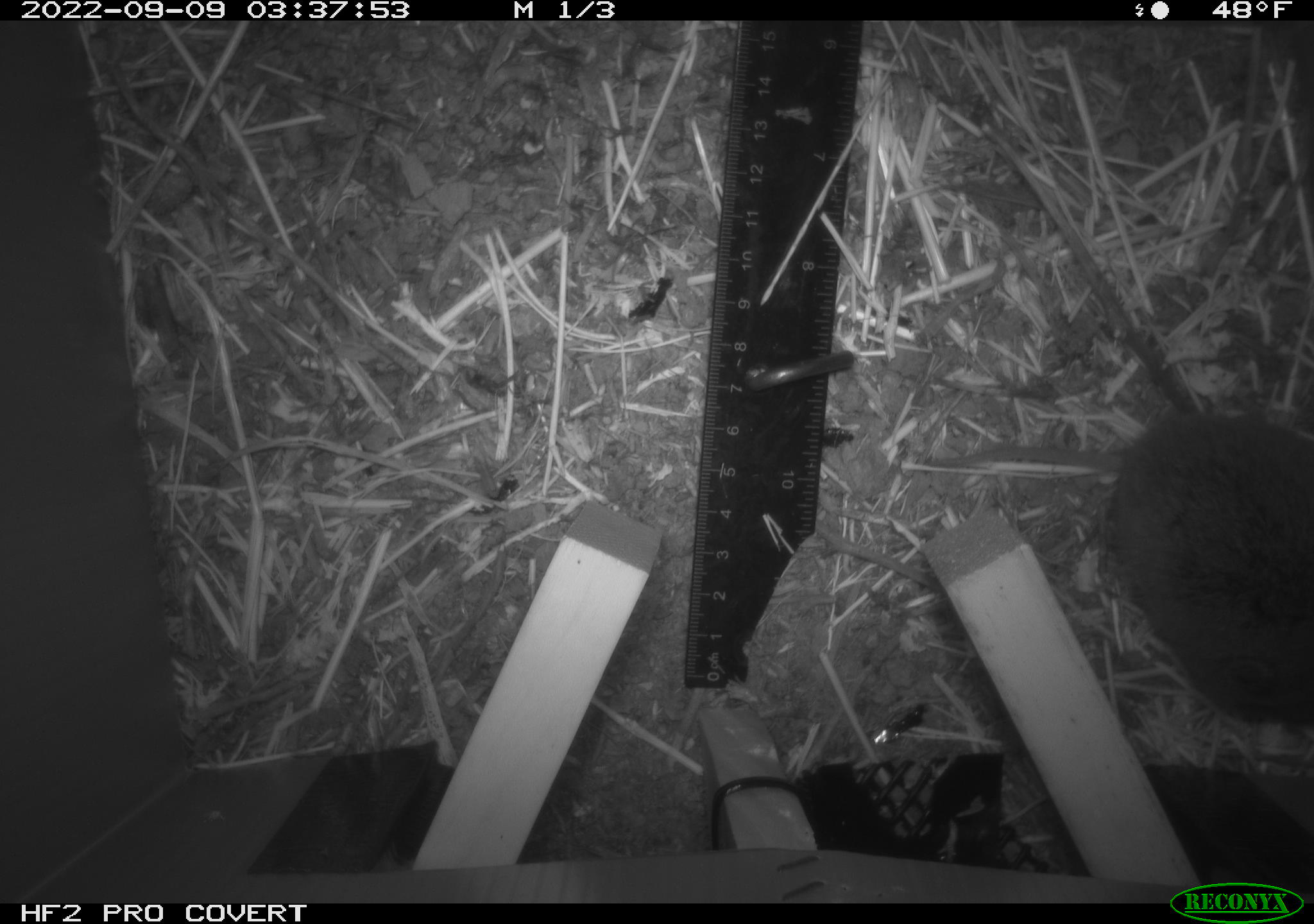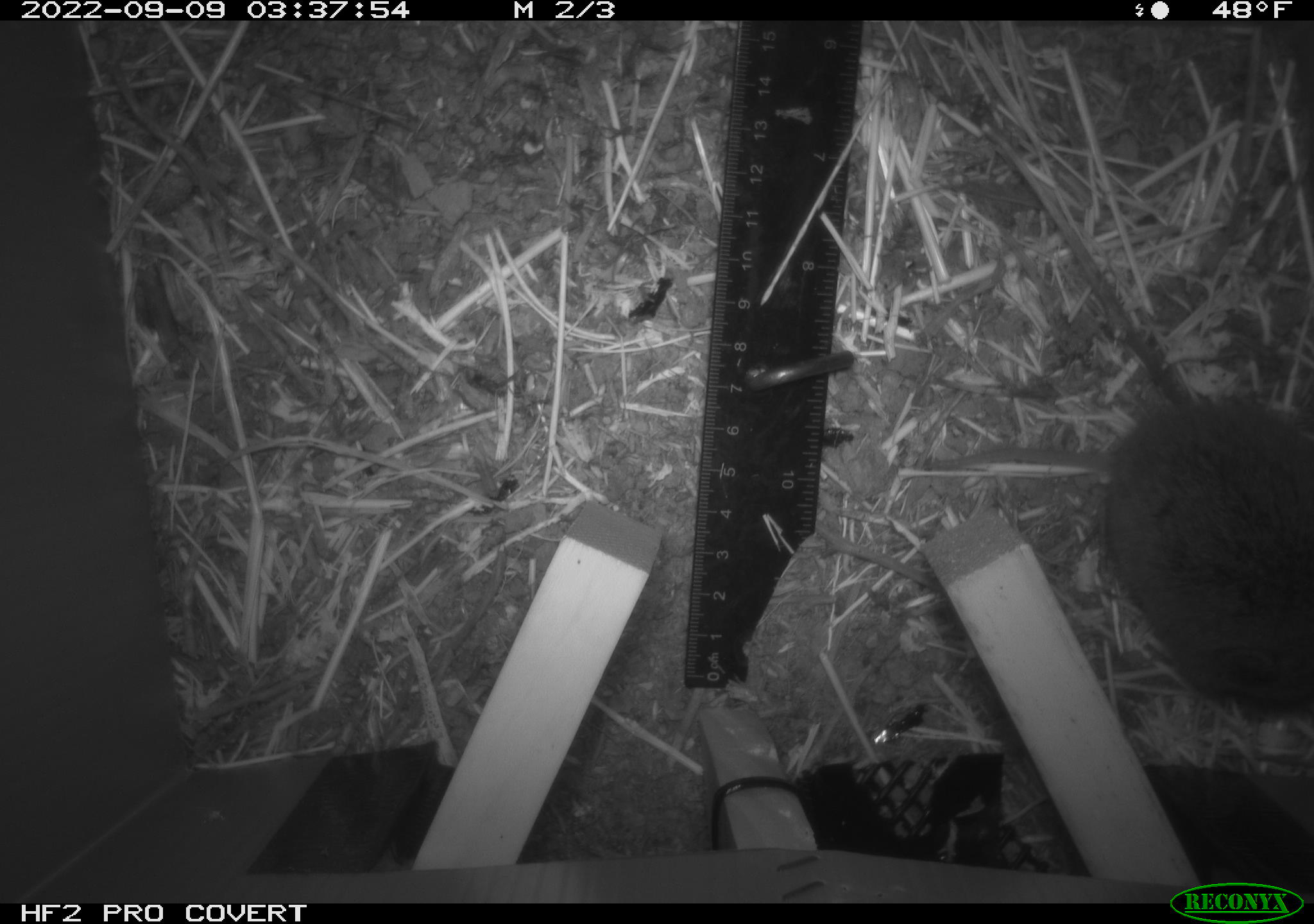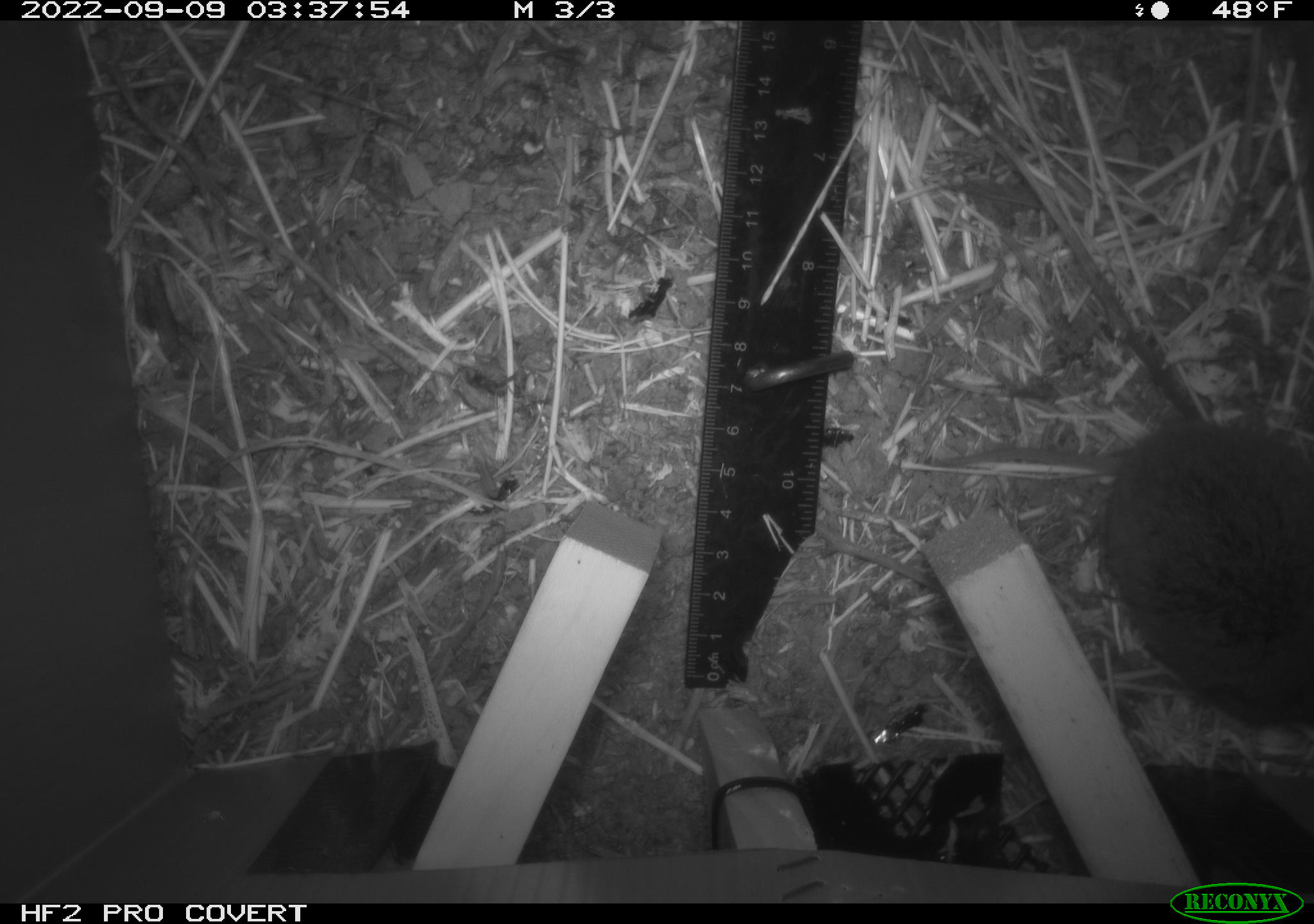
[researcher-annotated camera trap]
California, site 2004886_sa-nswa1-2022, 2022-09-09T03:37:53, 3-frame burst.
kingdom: Animalia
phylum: Chordata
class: Mammalia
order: Rodentia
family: Cricetidae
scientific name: Cricetidae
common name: hamsters, voles, lemmings, and allies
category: cricetidae family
Cricetidae family (hamsters, voles, lemmings, and allies) (Cricetidae).